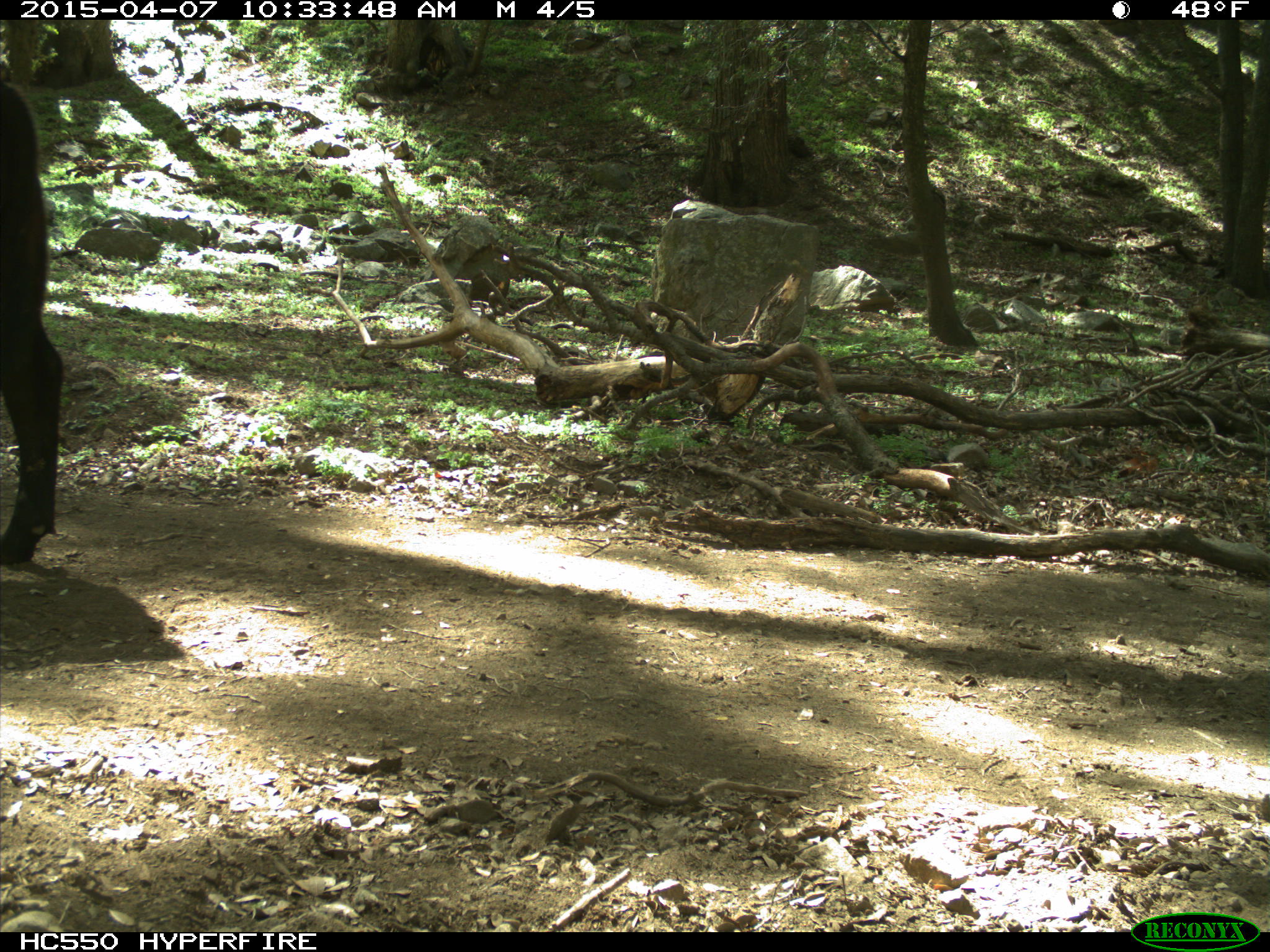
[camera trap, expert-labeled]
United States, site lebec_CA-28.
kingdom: Animalia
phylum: Chordata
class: Mammalia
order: Artiodactyla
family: Bovidae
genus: Bos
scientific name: Bos taurus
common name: domestic cow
Bos taurus (domestic cow).